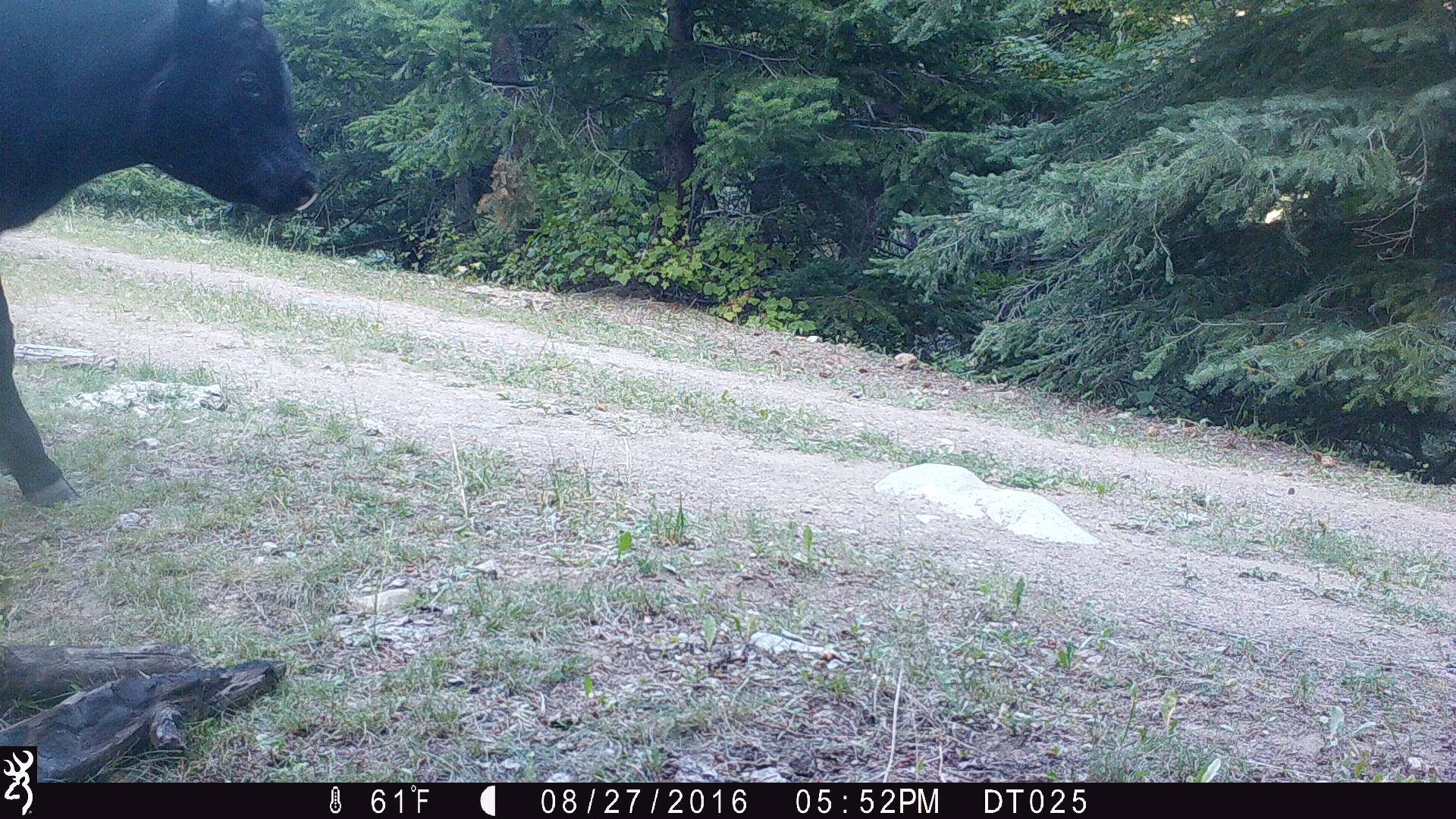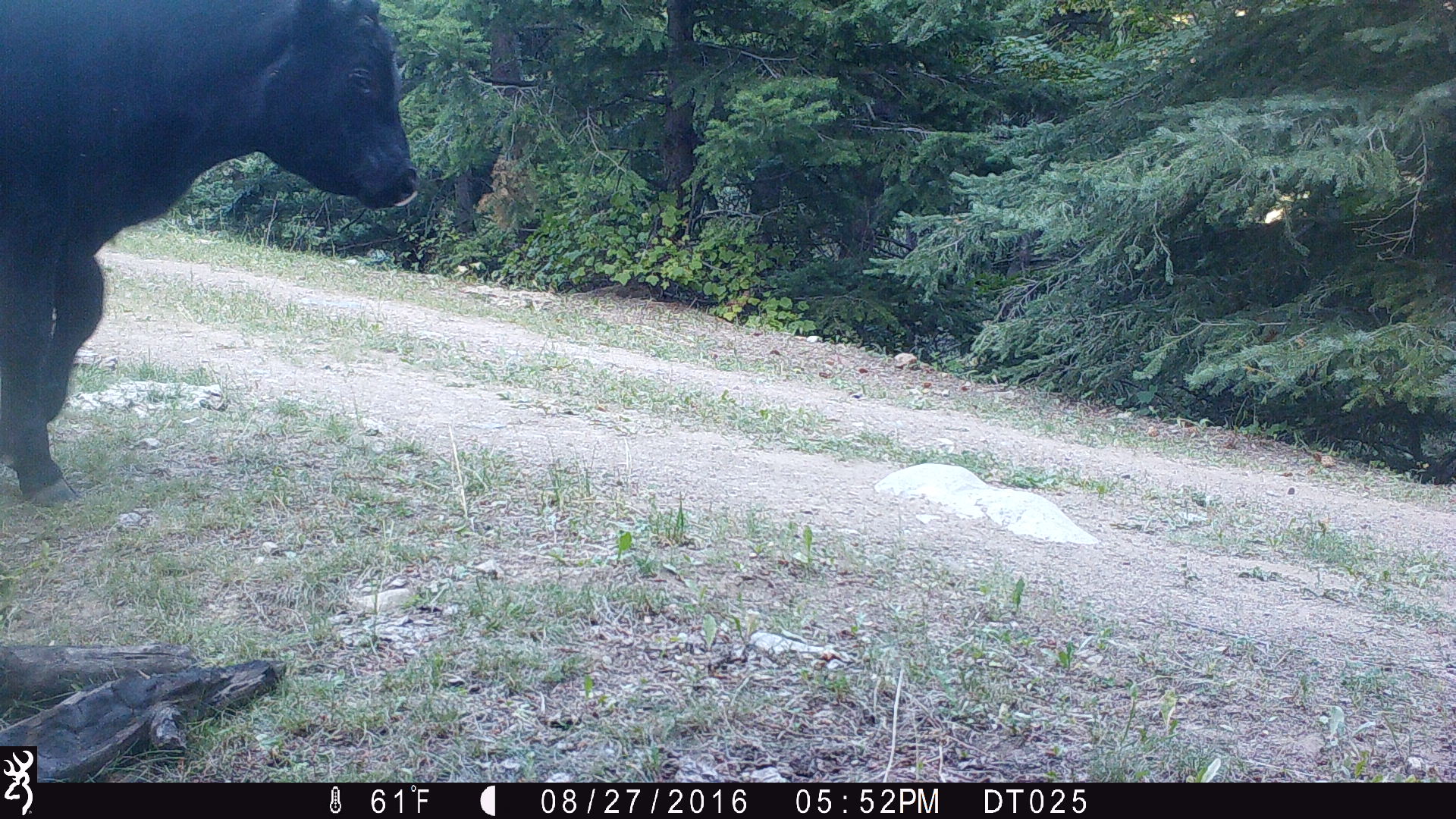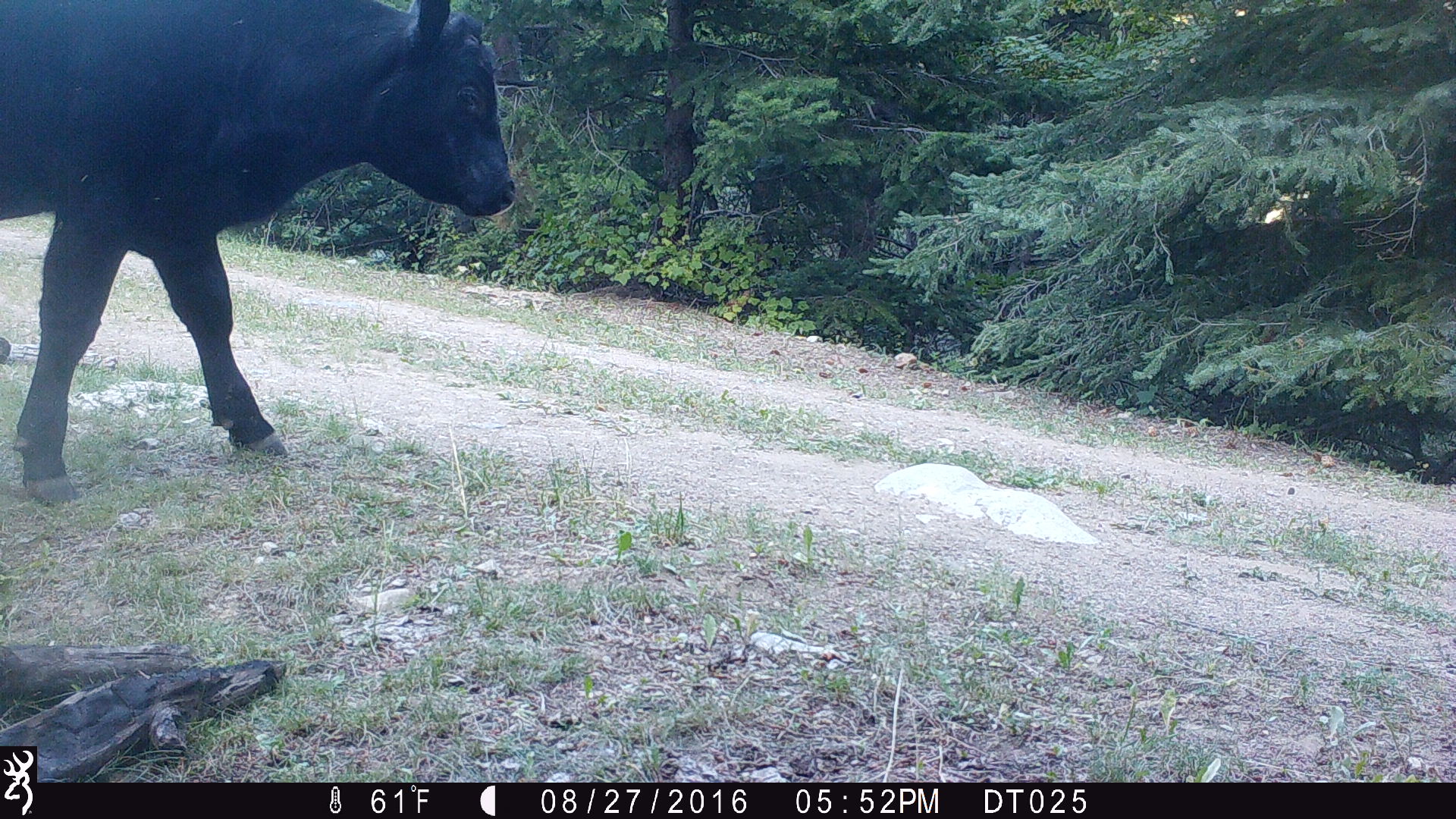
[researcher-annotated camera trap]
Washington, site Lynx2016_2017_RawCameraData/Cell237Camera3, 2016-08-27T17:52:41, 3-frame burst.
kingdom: Animalia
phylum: Chordata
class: Mammalia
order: Artiodactyla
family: Bovidae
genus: Bos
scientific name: Bos taurus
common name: domestic cattle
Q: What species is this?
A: Domestic cattle (Bos taurus).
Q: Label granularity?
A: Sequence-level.